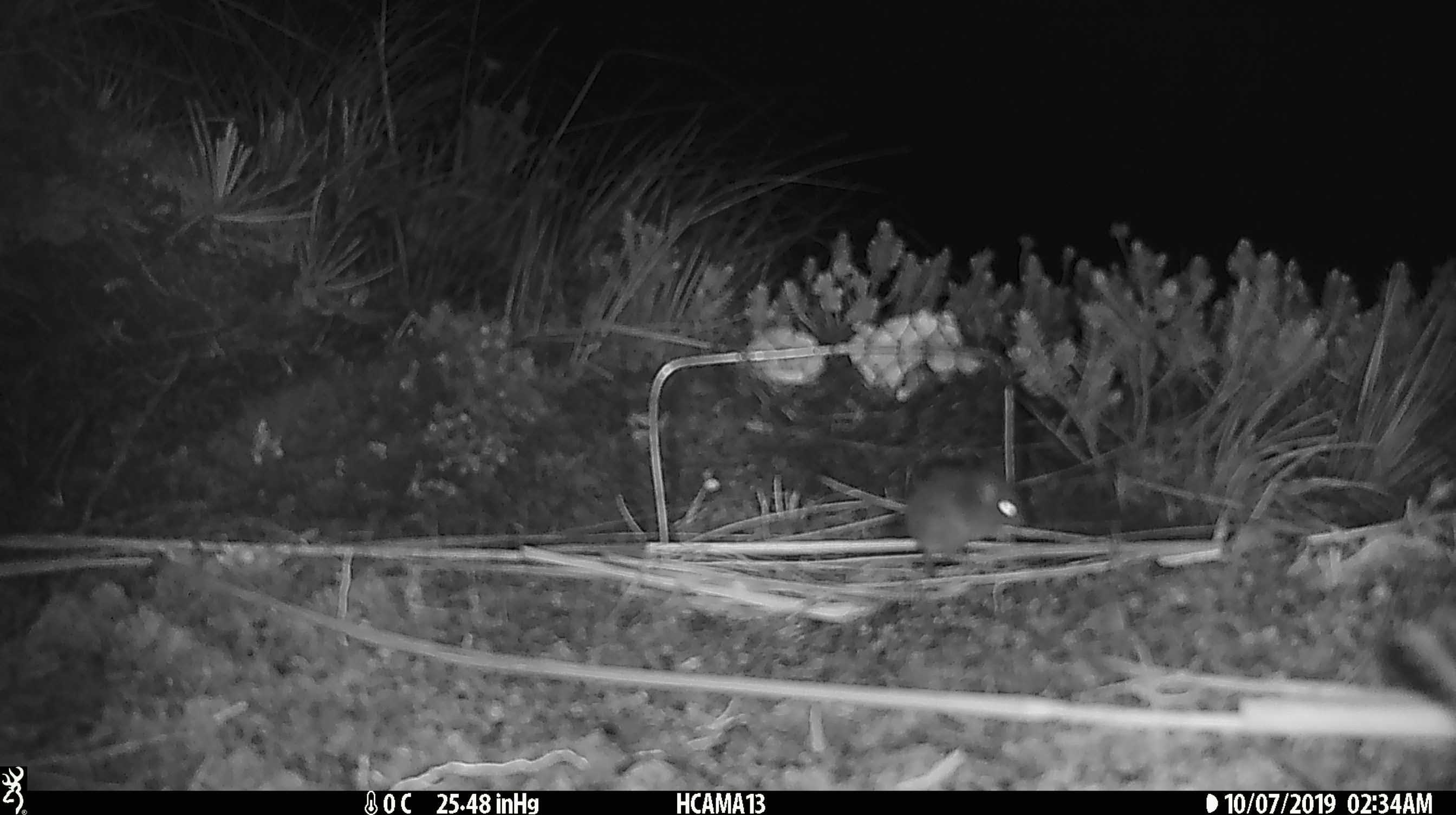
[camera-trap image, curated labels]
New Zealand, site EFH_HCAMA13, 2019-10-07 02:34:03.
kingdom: Animalia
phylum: Chordata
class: Mammalia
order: Rodentia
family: Muridae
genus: Mus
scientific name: Mus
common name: mouse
Mouse (Mus).